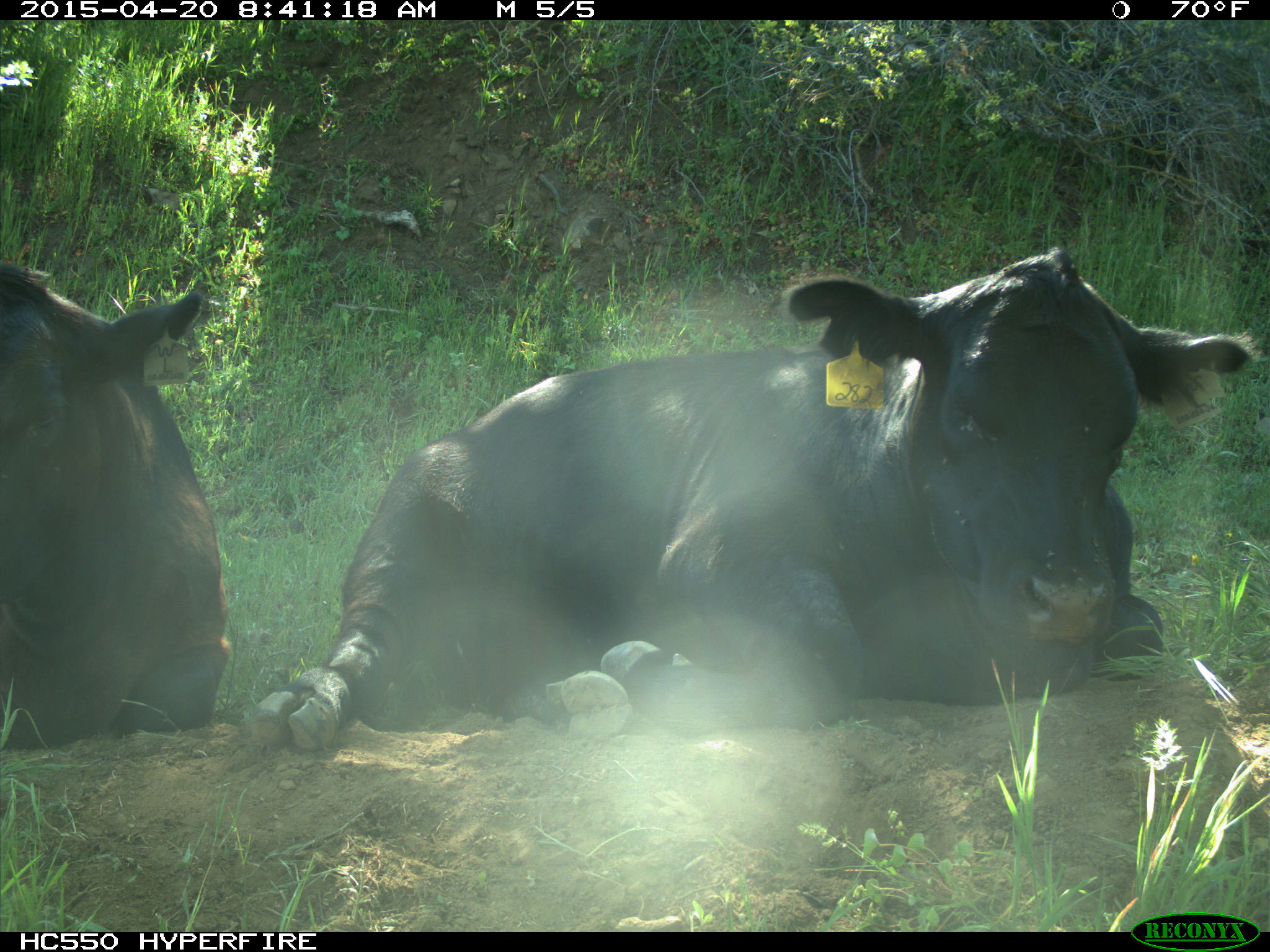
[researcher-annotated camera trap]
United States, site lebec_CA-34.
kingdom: Animalia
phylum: Chordata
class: Mammalia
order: Artiodactyla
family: Bovidae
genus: Bos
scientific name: Bos taurus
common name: domestic cow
Bos taurus (domestic cow).